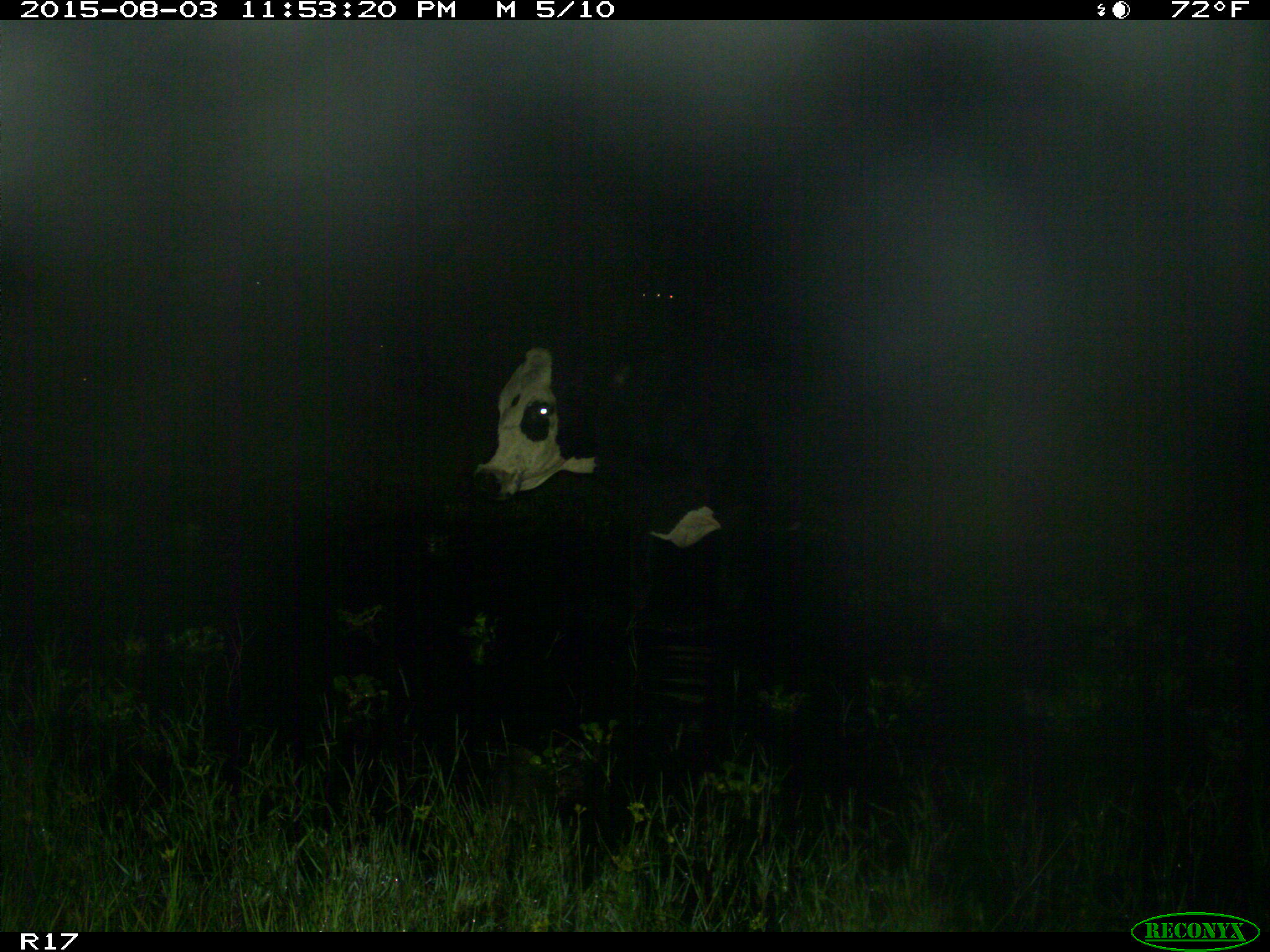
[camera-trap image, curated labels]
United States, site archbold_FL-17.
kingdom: Animalia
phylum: Chordata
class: Mammalia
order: Artiodactyla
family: Bovidae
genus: Bos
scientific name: Bos taurus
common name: domestic cow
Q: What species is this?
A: Bos taurus (domestic cow).